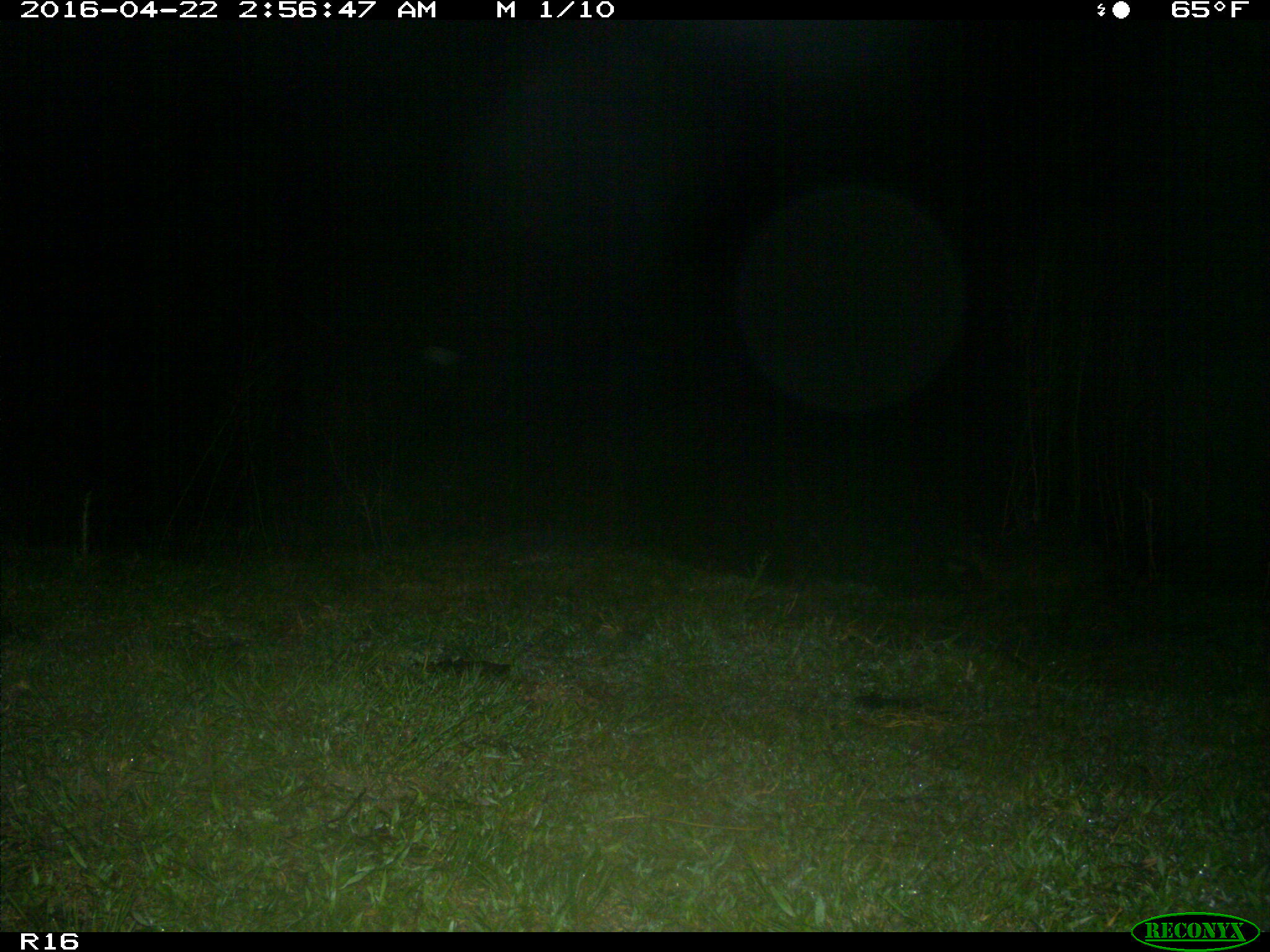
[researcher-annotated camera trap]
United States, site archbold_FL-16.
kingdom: Animalia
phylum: Chordata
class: Mammalia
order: Carnivora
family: Procyonidae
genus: Procyon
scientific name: Procyon lotor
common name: common raccoon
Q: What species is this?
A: Procyon lotor (common raccoon).